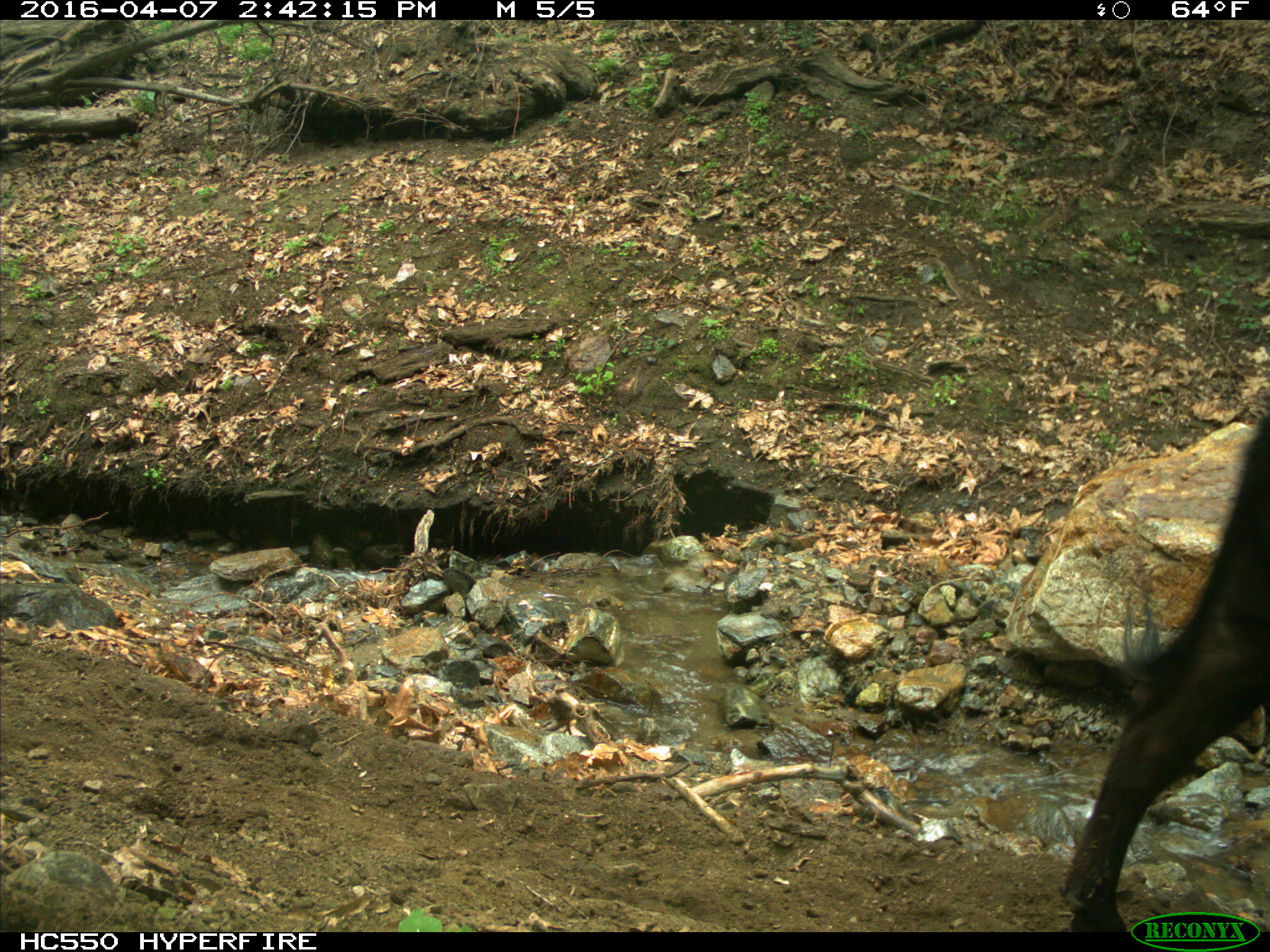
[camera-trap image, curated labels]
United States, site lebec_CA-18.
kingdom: Animalia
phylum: Chordata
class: Mammalia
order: Artiodactyla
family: Bovidae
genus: Bos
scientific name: Bos taurus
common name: domestic cow